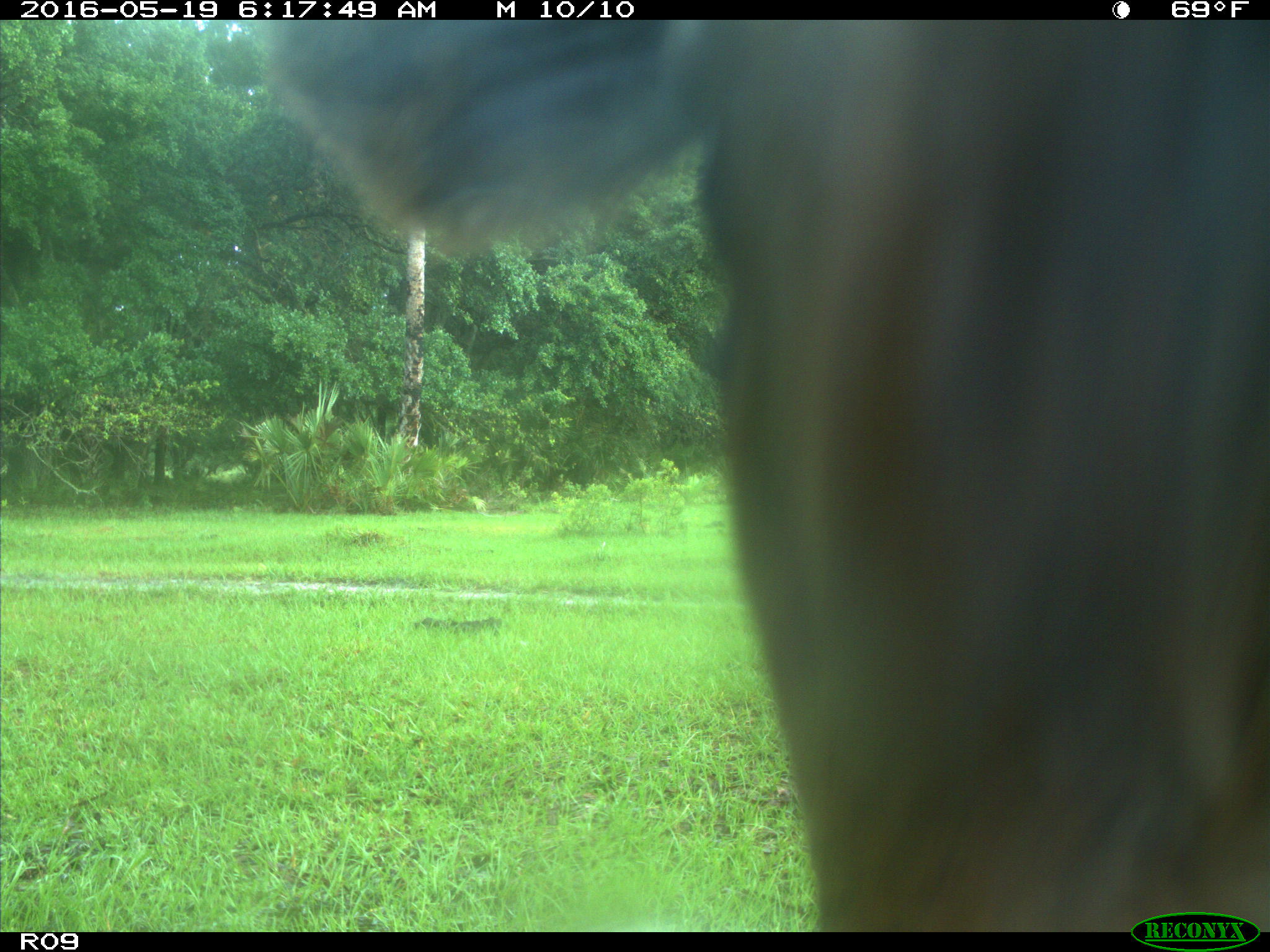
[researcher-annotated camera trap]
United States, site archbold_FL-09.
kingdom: Animalia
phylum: Chordata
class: Mammalia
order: Artiodactyla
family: Bovidae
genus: Bos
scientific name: Bos taurus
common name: domestic cow